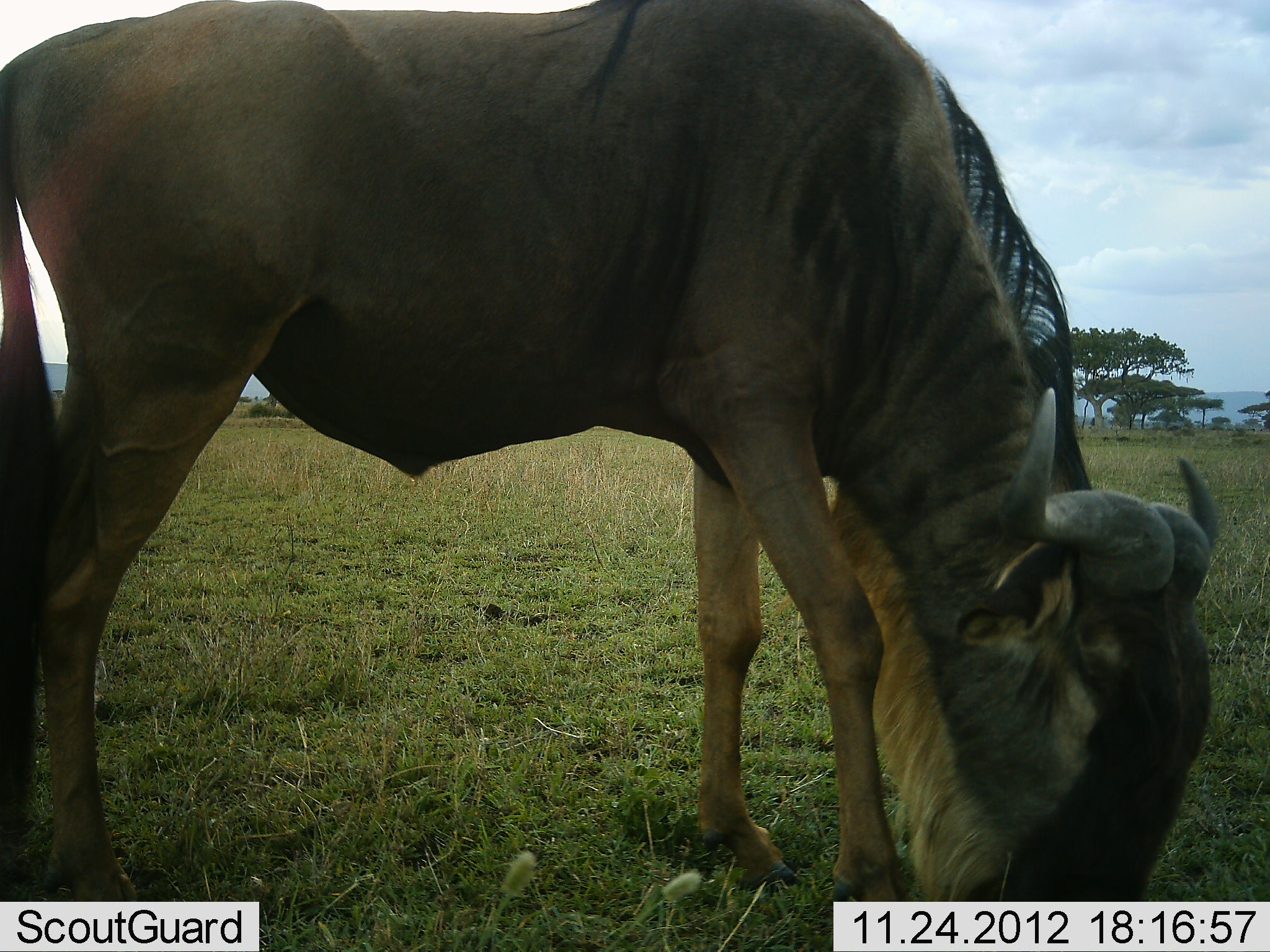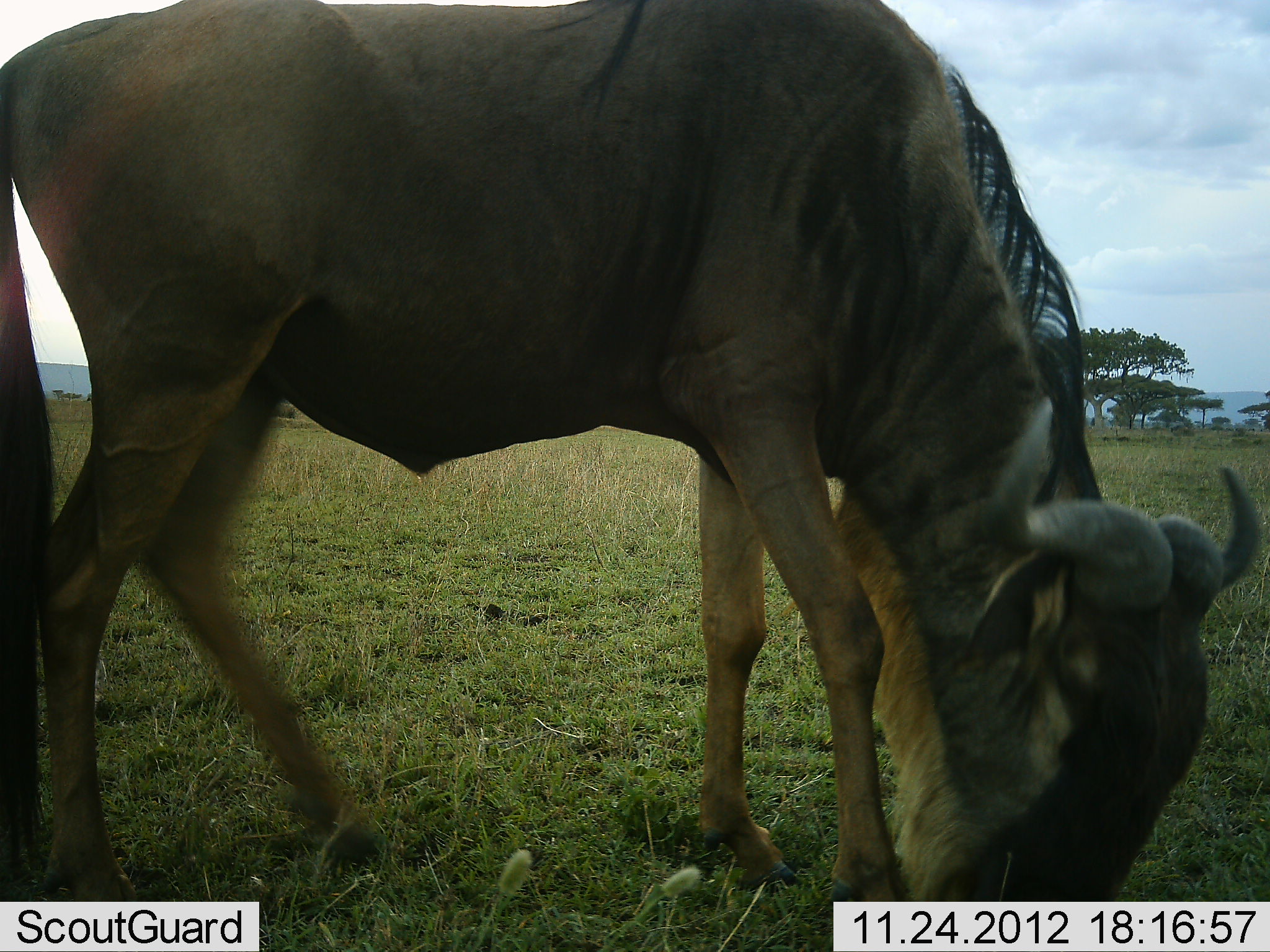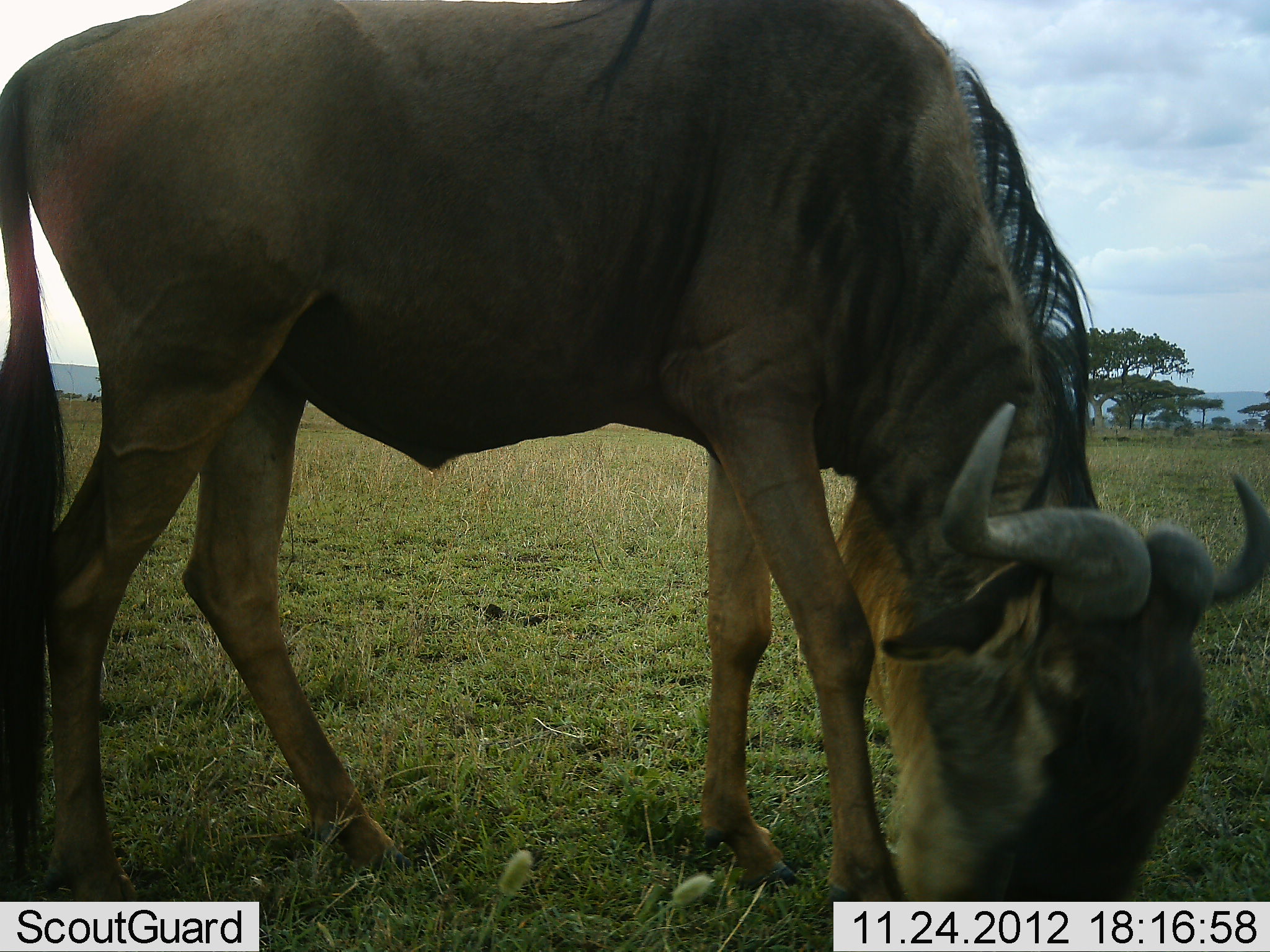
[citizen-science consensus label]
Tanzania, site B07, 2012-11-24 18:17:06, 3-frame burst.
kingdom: Animalia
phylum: Chordata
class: Mammalia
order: Artiodactyla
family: Bovidae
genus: Connochaetes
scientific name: Connochaetes taurinus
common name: blue wildebeest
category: wildebeest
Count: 1.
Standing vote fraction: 40%.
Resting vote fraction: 10%.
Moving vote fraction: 0%.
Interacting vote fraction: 0%.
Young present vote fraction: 10%.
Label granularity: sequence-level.